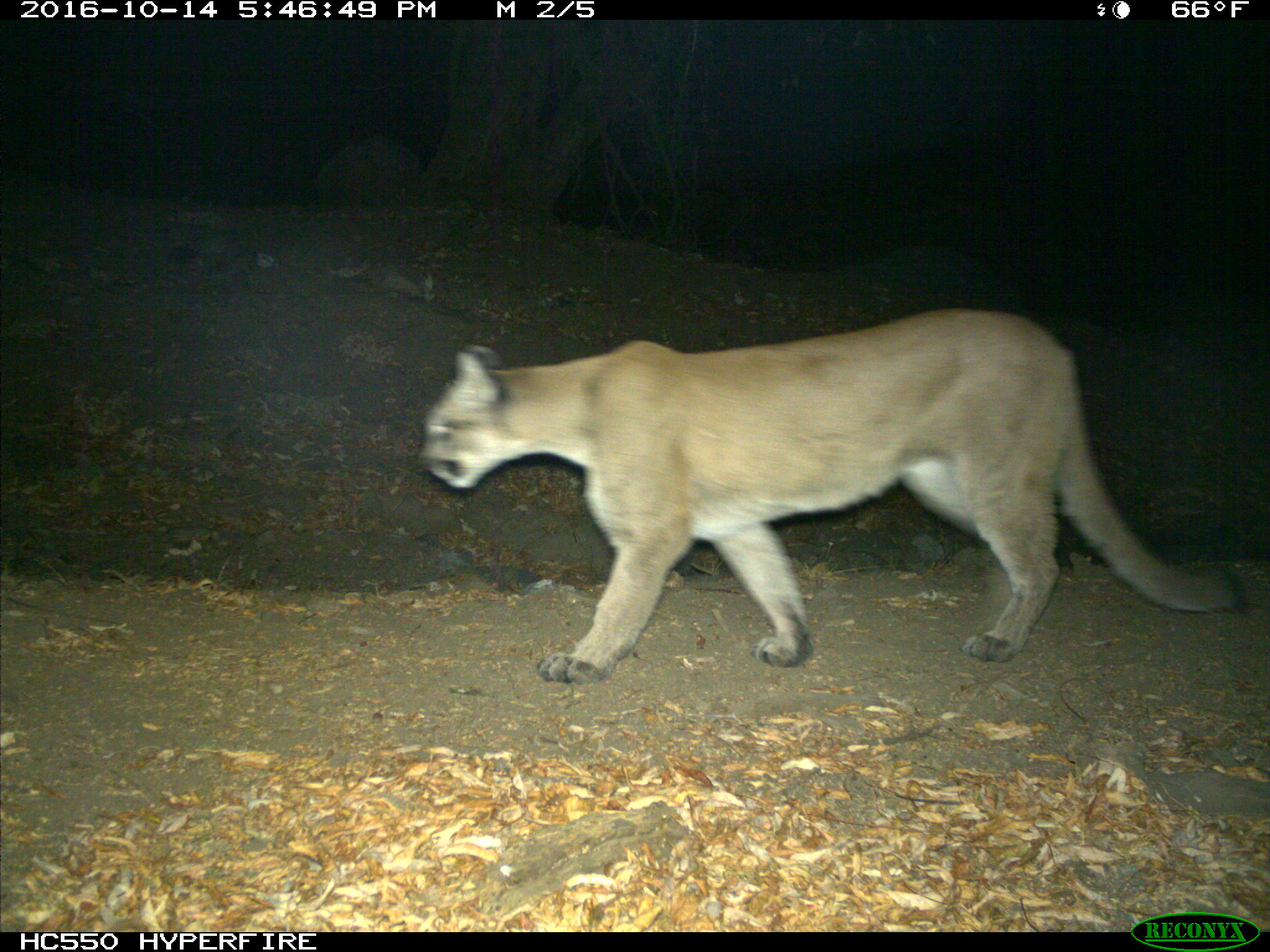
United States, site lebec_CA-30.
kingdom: Animalia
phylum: Chordata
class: Mammalia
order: Carnivora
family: Felidae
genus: Puma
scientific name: Puma concolor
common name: mountain lion